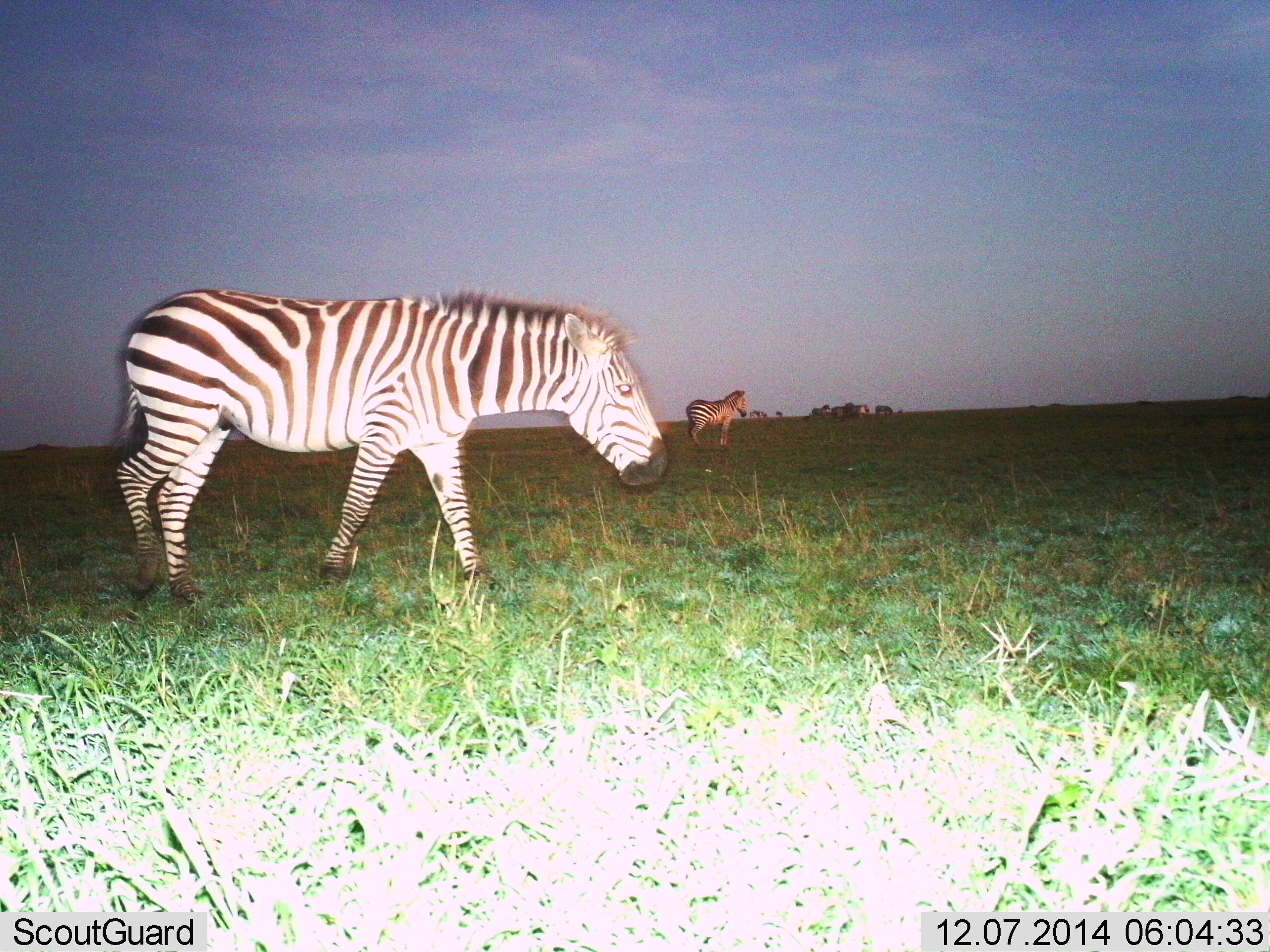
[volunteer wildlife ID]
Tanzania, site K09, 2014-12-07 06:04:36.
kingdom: Animalia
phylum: Chordata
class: Mammalia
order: Perissodactyla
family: Equidae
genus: Equus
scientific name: Equus quagga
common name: plains zebra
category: zebra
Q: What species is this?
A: Zebra (plains zebra) (Equus quagga).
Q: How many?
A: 2.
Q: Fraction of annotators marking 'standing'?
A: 90%.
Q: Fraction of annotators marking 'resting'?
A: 0%.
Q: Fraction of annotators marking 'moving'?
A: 60%.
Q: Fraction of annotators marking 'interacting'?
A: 0%.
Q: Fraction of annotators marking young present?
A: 0%.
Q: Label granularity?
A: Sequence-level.